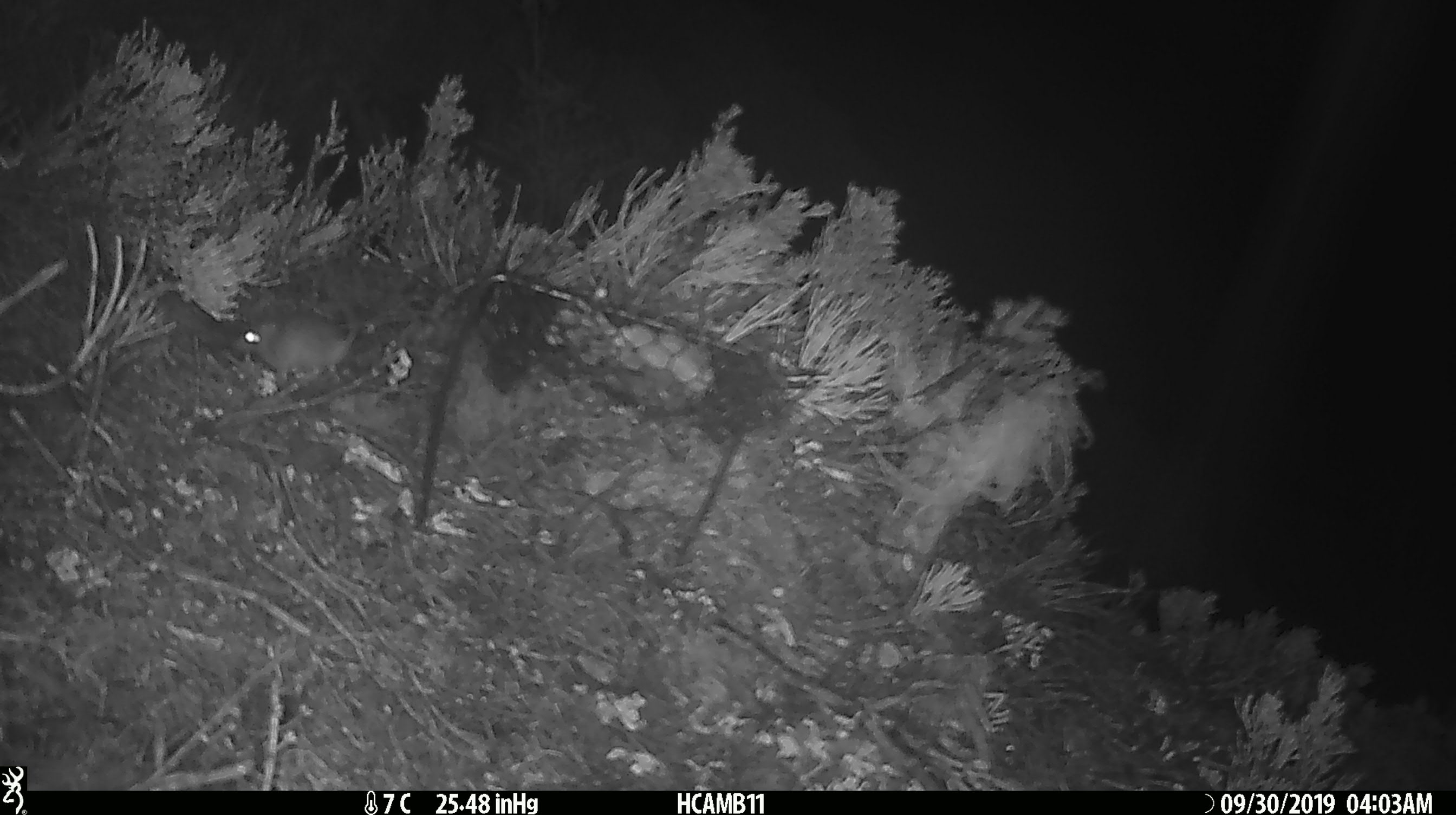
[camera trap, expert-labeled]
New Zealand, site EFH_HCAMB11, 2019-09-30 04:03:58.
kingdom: Animalia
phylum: Chordata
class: Mammalia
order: Rodentia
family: Muridae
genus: Mus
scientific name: Mus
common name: mouse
Mouse (Mus).